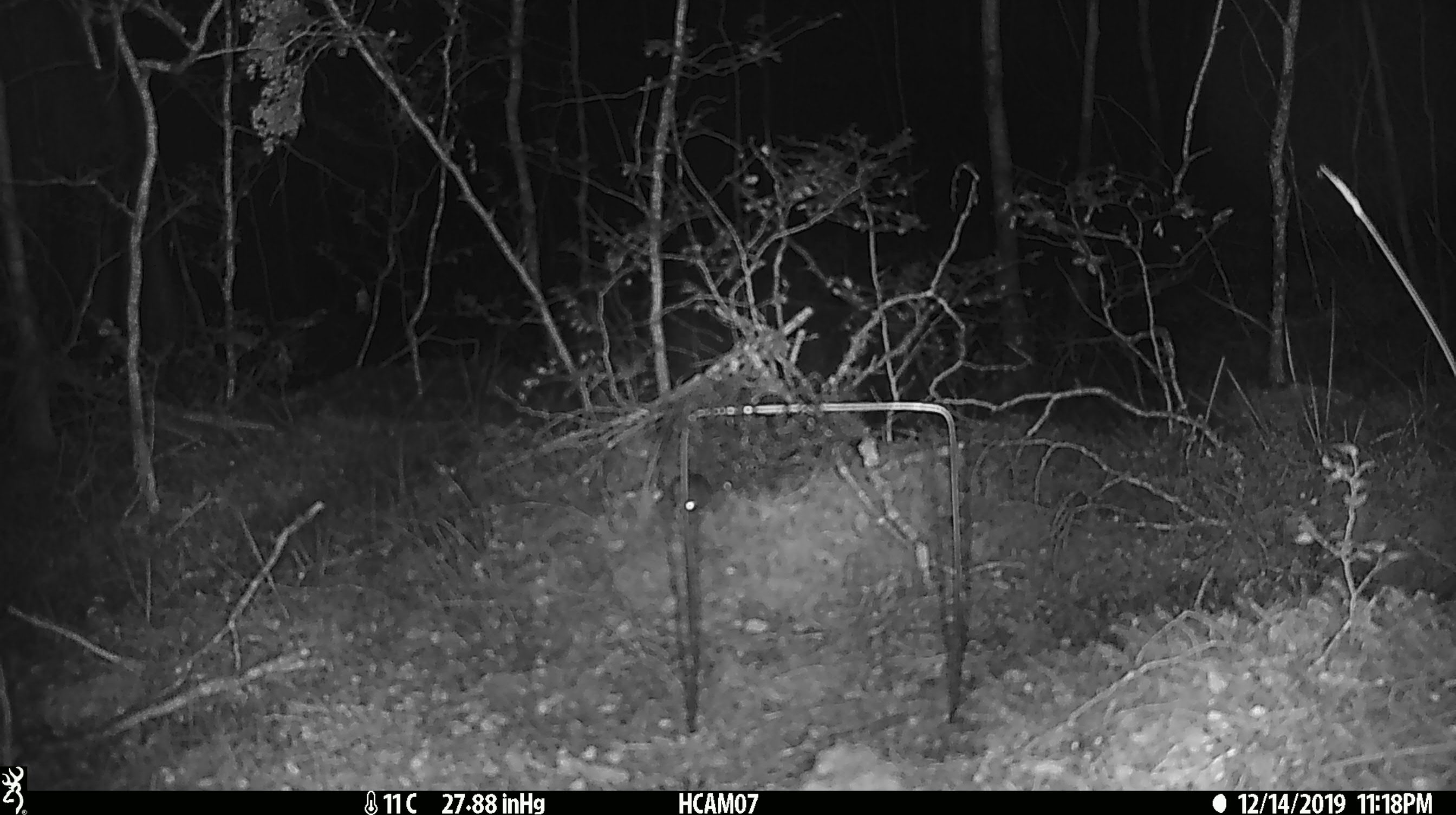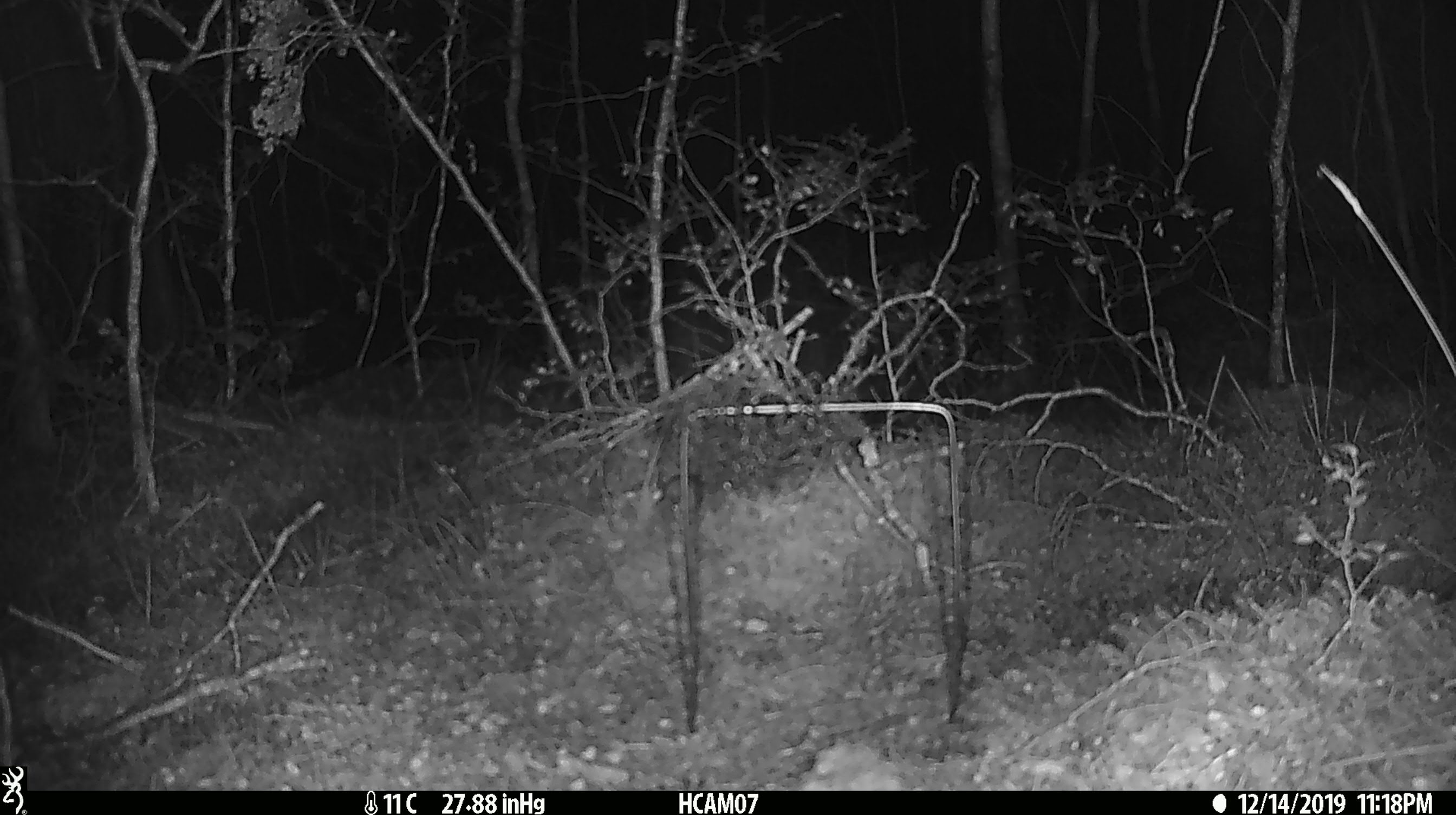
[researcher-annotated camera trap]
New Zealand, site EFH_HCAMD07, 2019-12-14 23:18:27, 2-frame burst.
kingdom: Animalia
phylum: Chordata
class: Mammalia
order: Rodentia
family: Muridae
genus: Mus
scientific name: Mus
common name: mouse